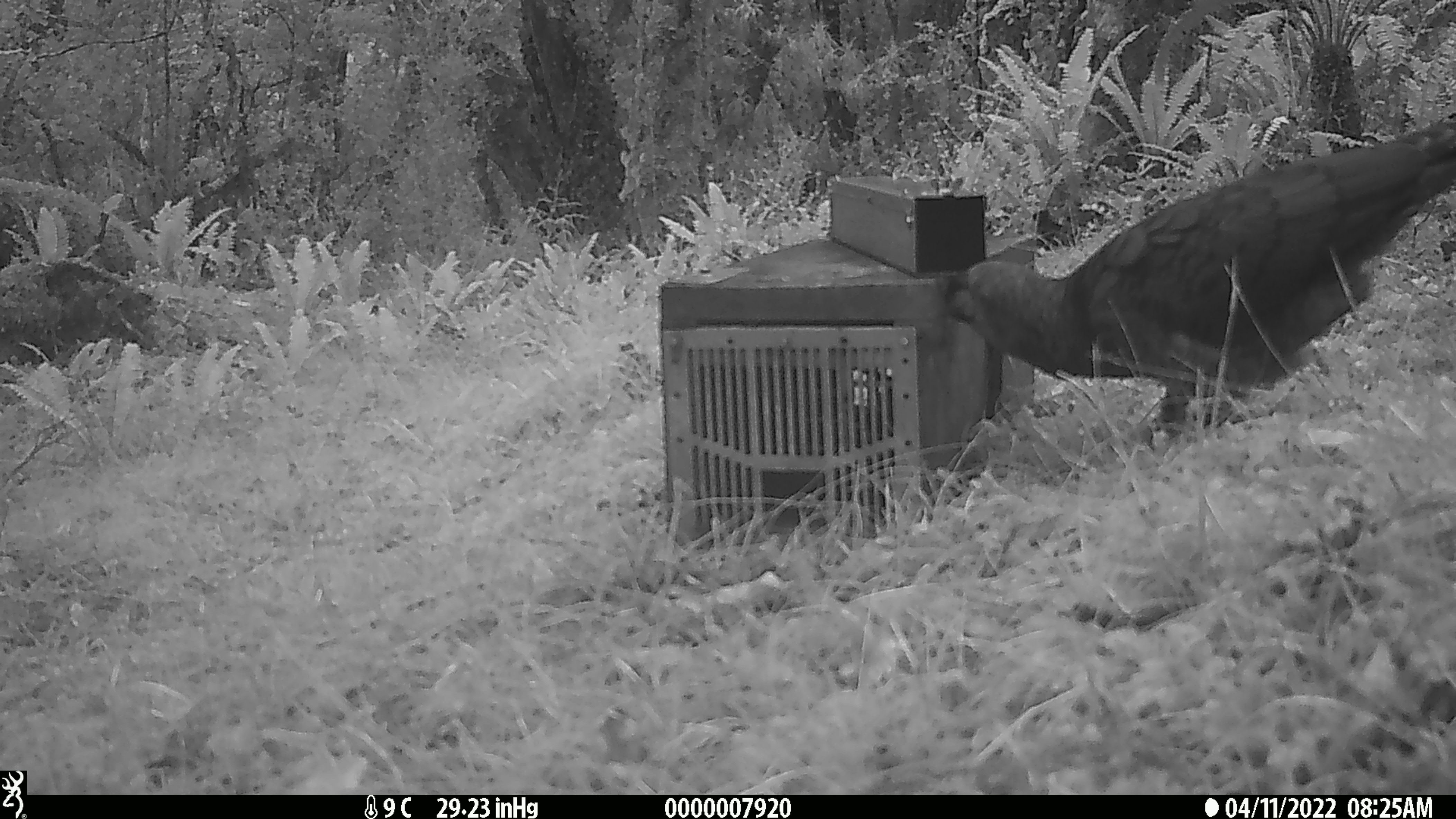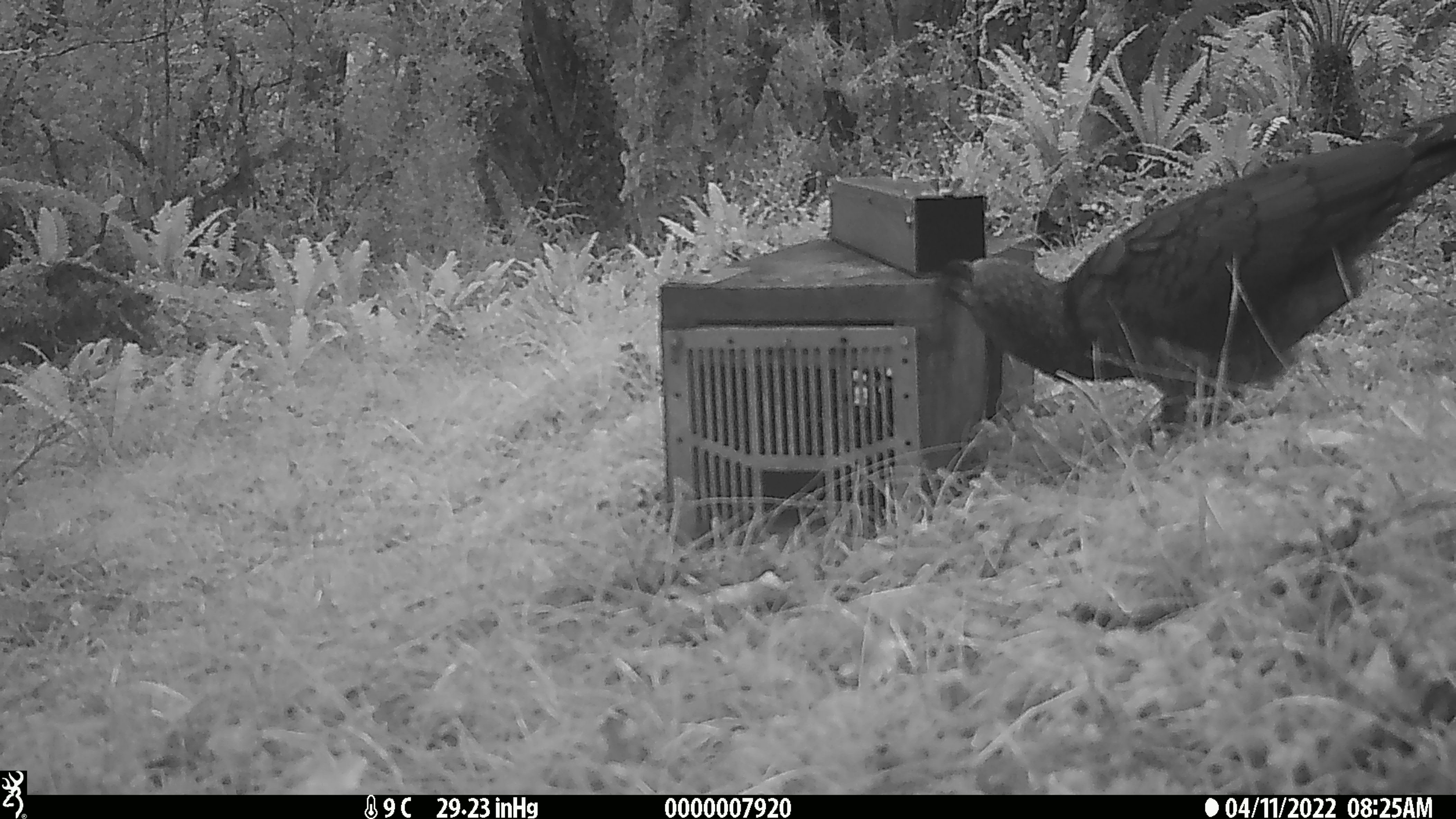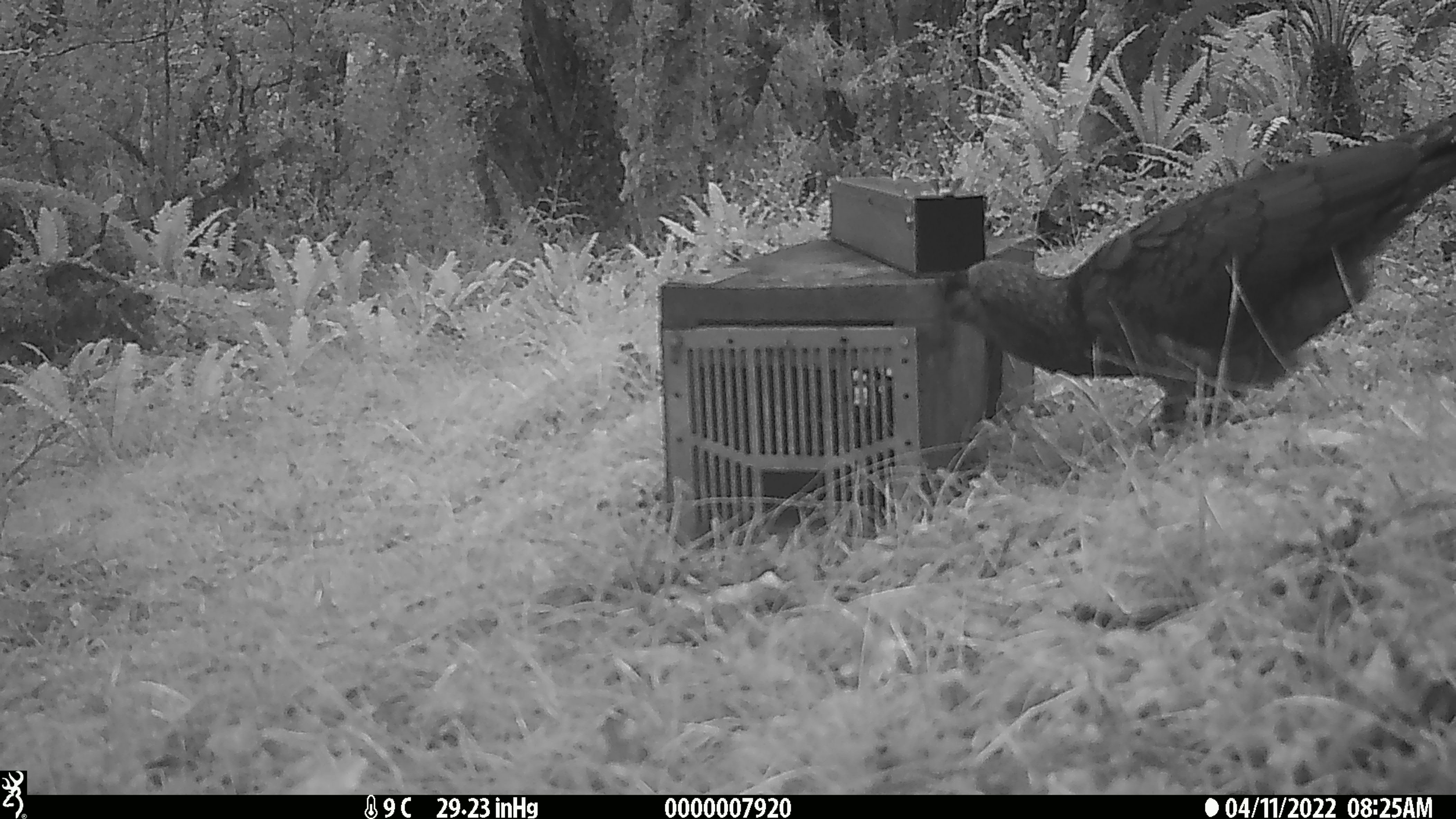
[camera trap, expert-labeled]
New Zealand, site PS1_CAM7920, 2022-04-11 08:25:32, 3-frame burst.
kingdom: Animalia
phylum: Chordata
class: Aves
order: Psittaciformes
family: Strigopidae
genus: Nestor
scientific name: Nestor notabilis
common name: kea